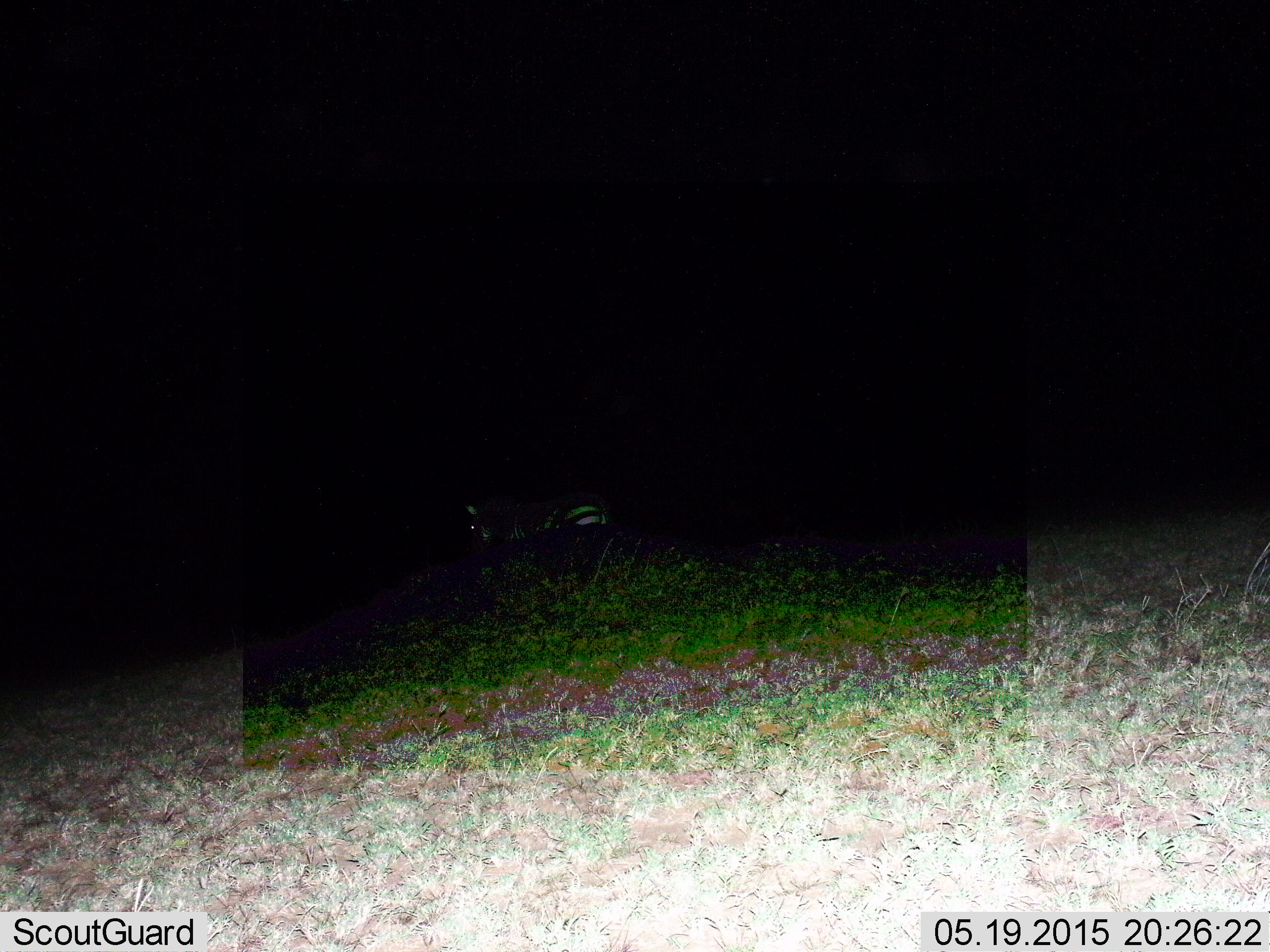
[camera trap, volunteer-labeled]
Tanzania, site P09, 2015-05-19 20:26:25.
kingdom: Animalia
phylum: Chordata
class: Mammalia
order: Perissodactyla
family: Equidae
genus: Equus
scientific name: Equus quagga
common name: plains zebra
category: zebra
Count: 1.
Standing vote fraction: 50%.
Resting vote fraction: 10%.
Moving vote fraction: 40%.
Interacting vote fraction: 0%.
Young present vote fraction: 10%.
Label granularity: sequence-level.